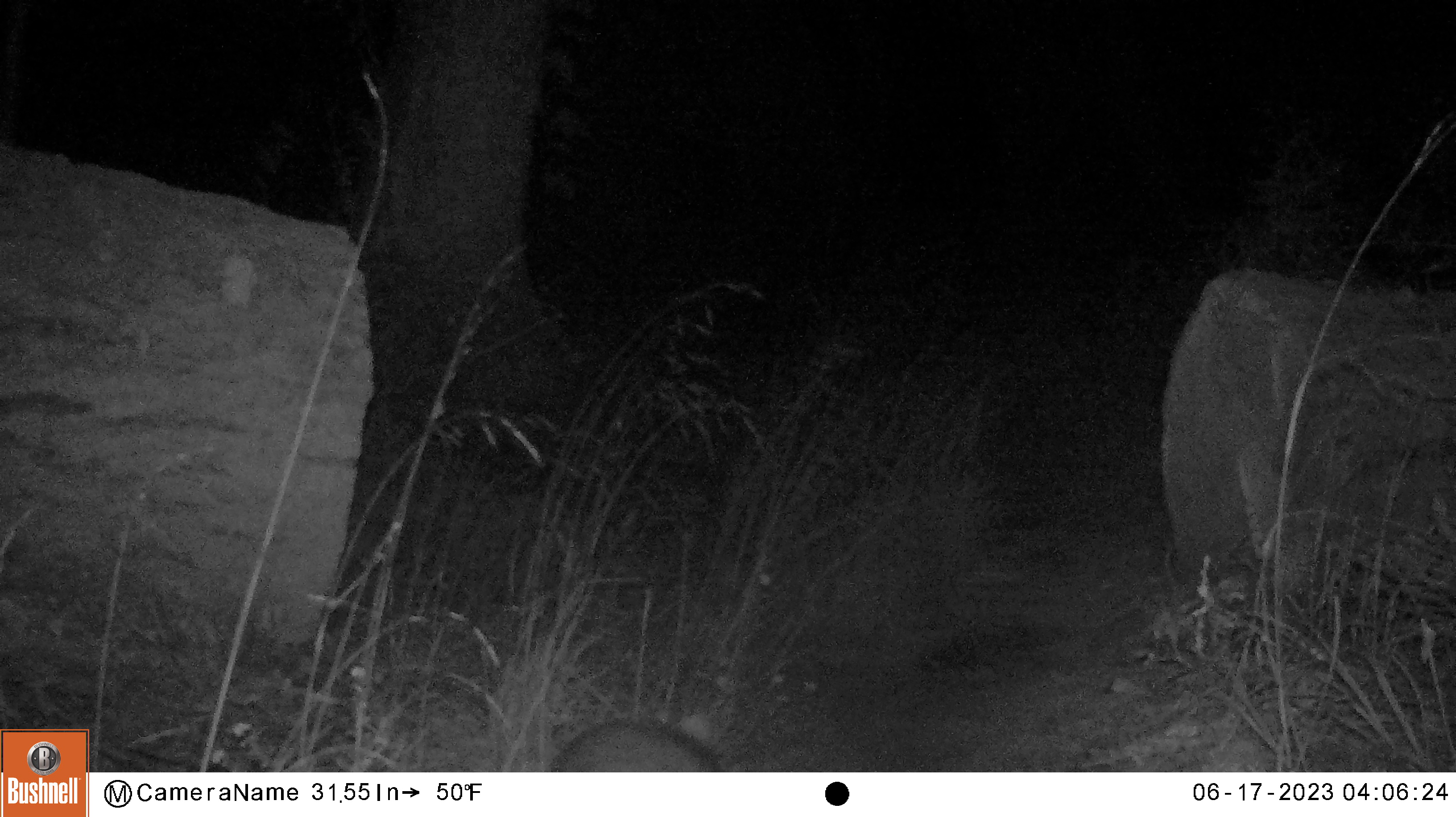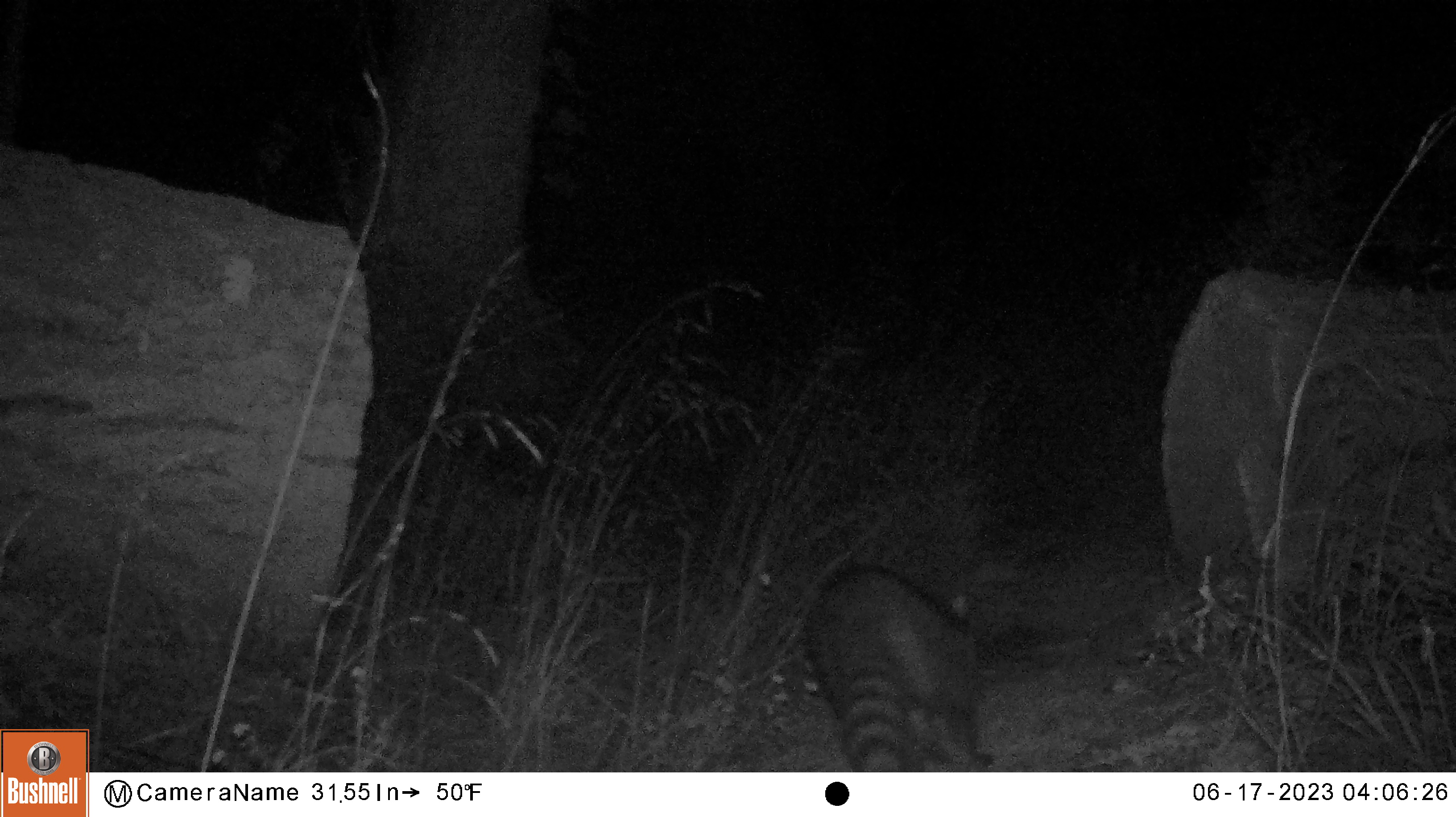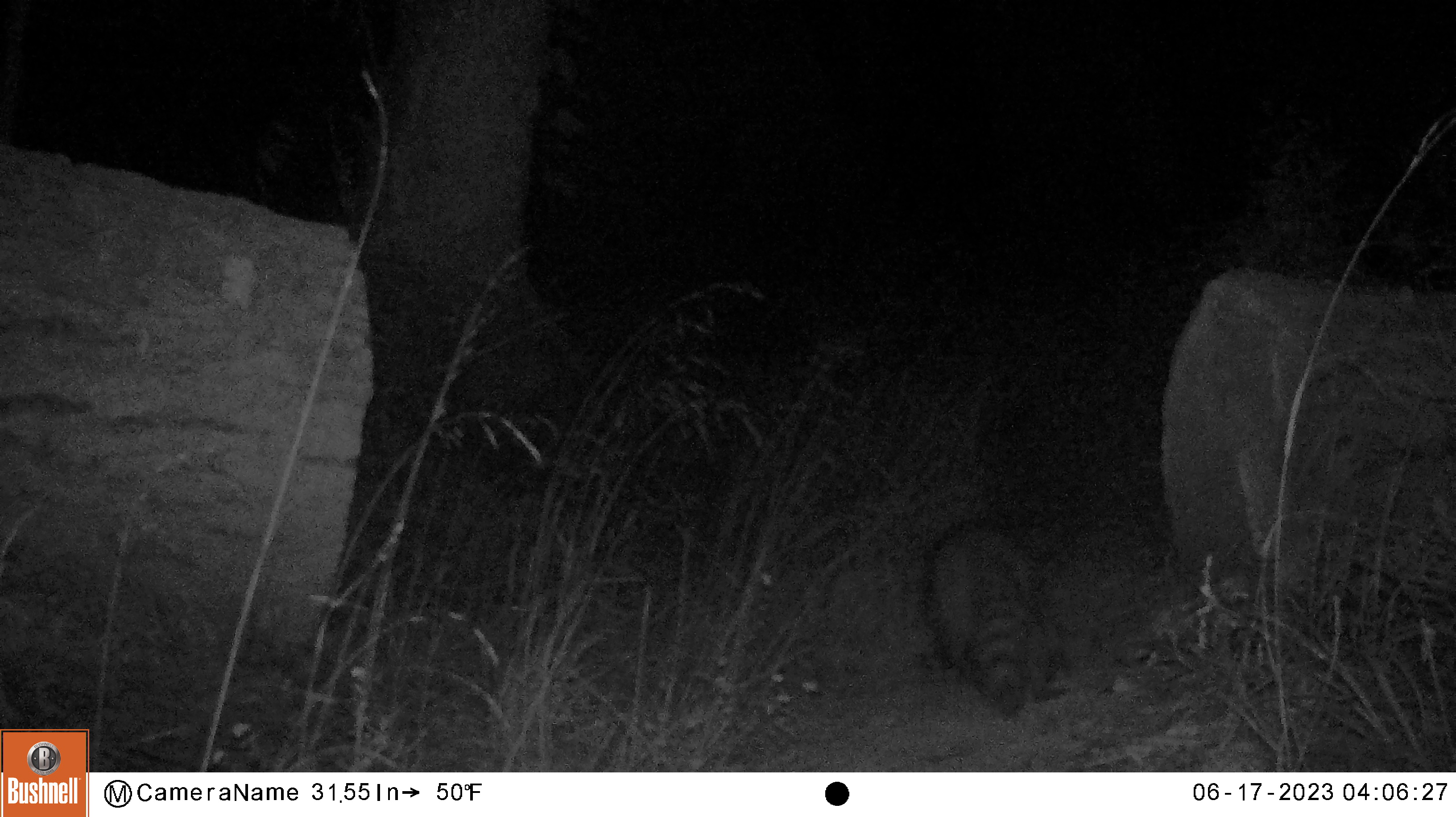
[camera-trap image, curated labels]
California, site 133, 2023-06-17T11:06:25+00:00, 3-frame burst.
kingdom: Animalia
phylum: Chordata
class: Mammalia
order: Carnivora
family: Procyonidae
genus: Procyon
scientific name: Procyon lotor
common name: raccoon